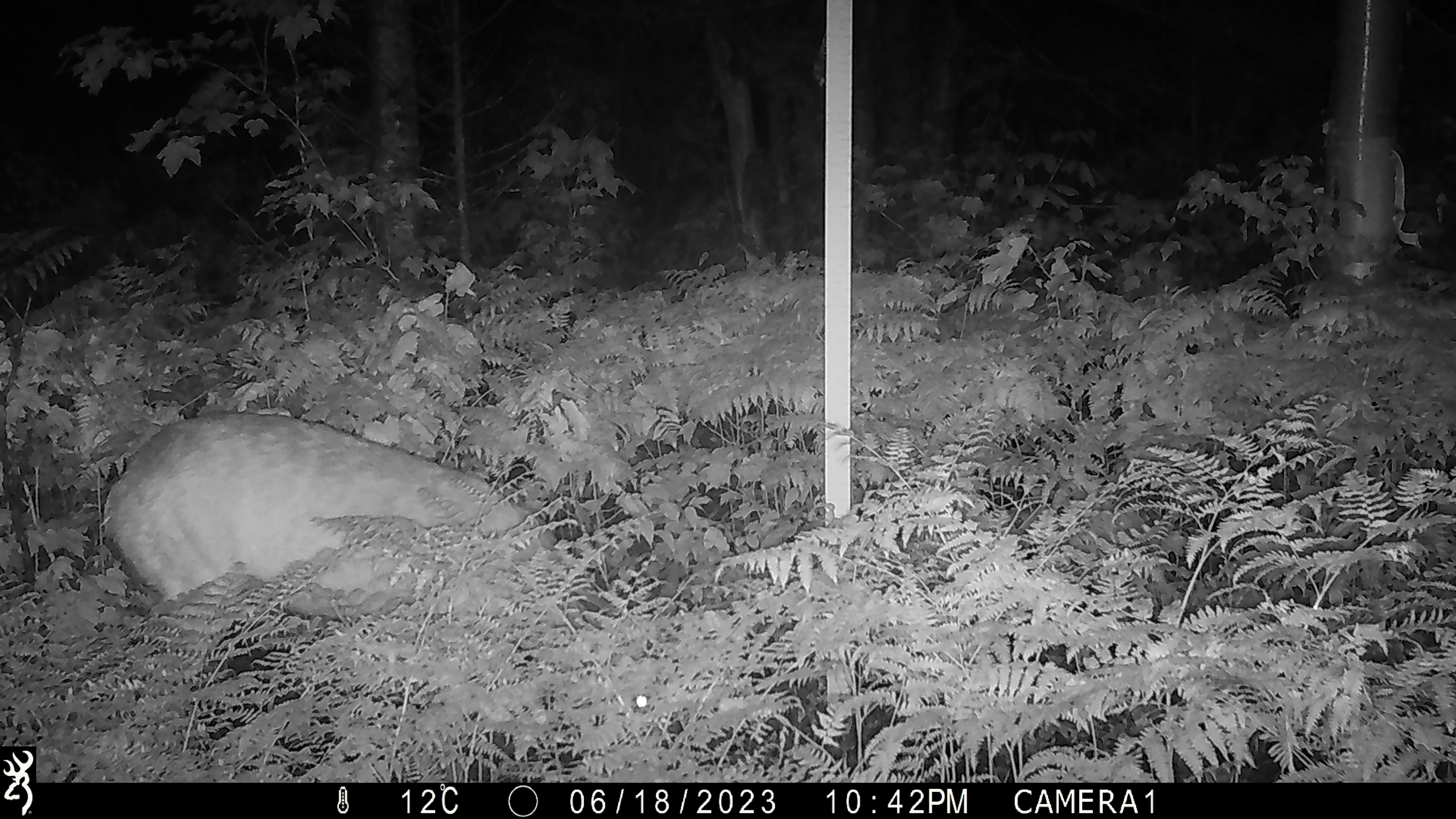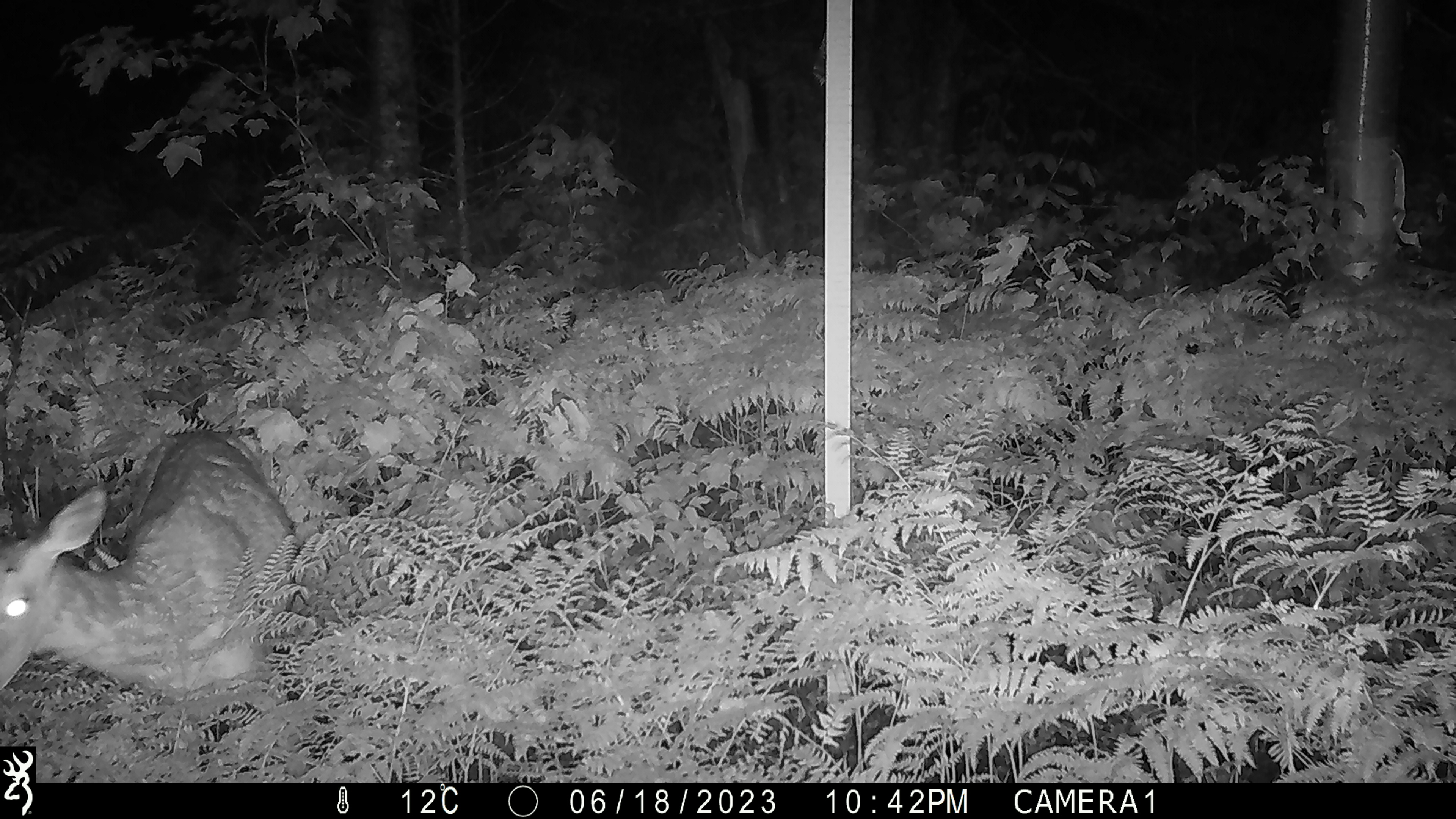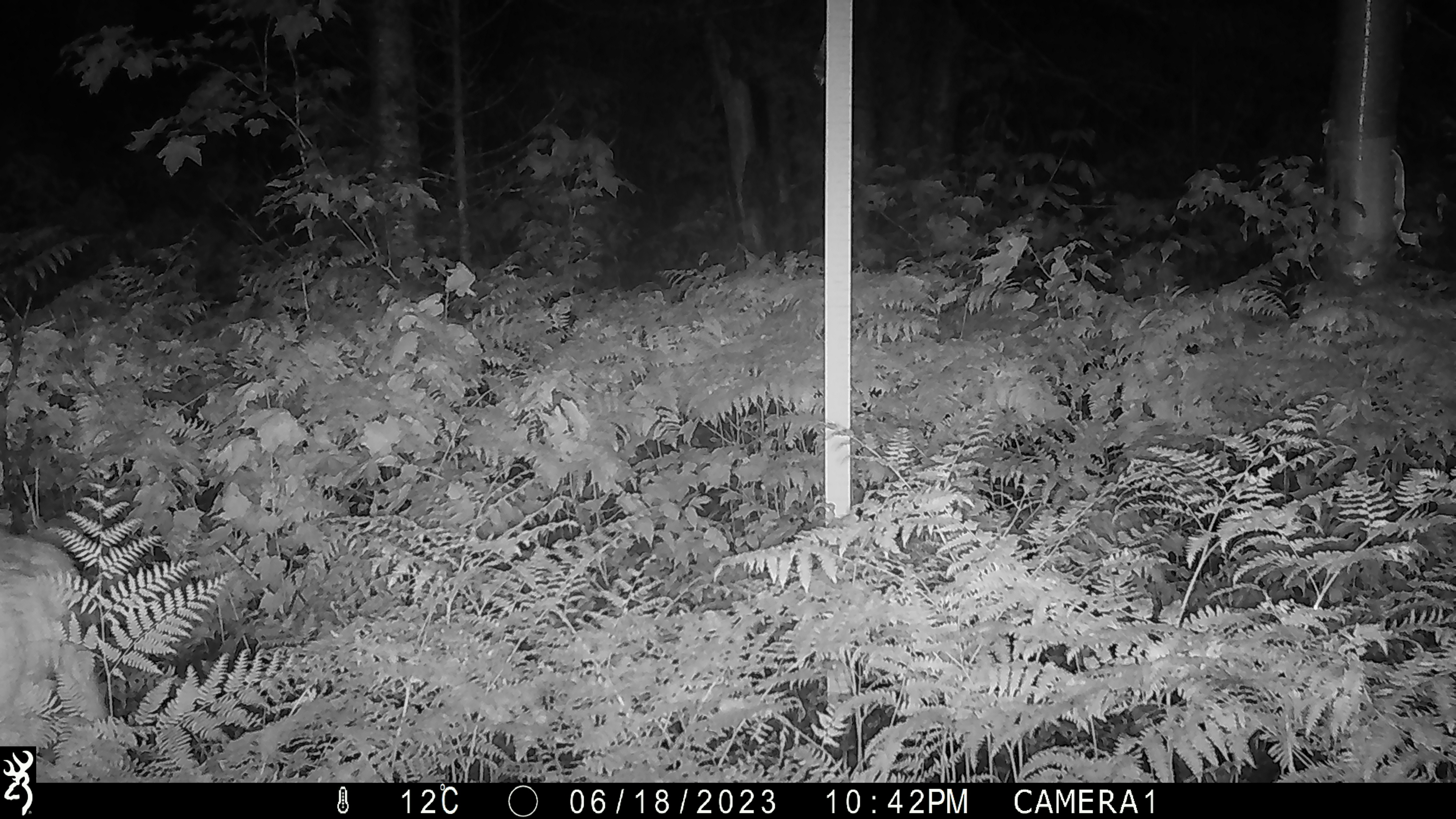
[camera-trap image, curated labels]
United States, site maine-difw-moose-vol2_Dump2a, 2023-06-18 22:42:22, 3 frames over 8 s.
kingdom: Animalia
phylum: Chordata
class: Mammalia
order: Artiodactyla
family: Cervidae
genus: Odocoileus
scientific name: Odocoileus virginianus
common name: white-tailed deer